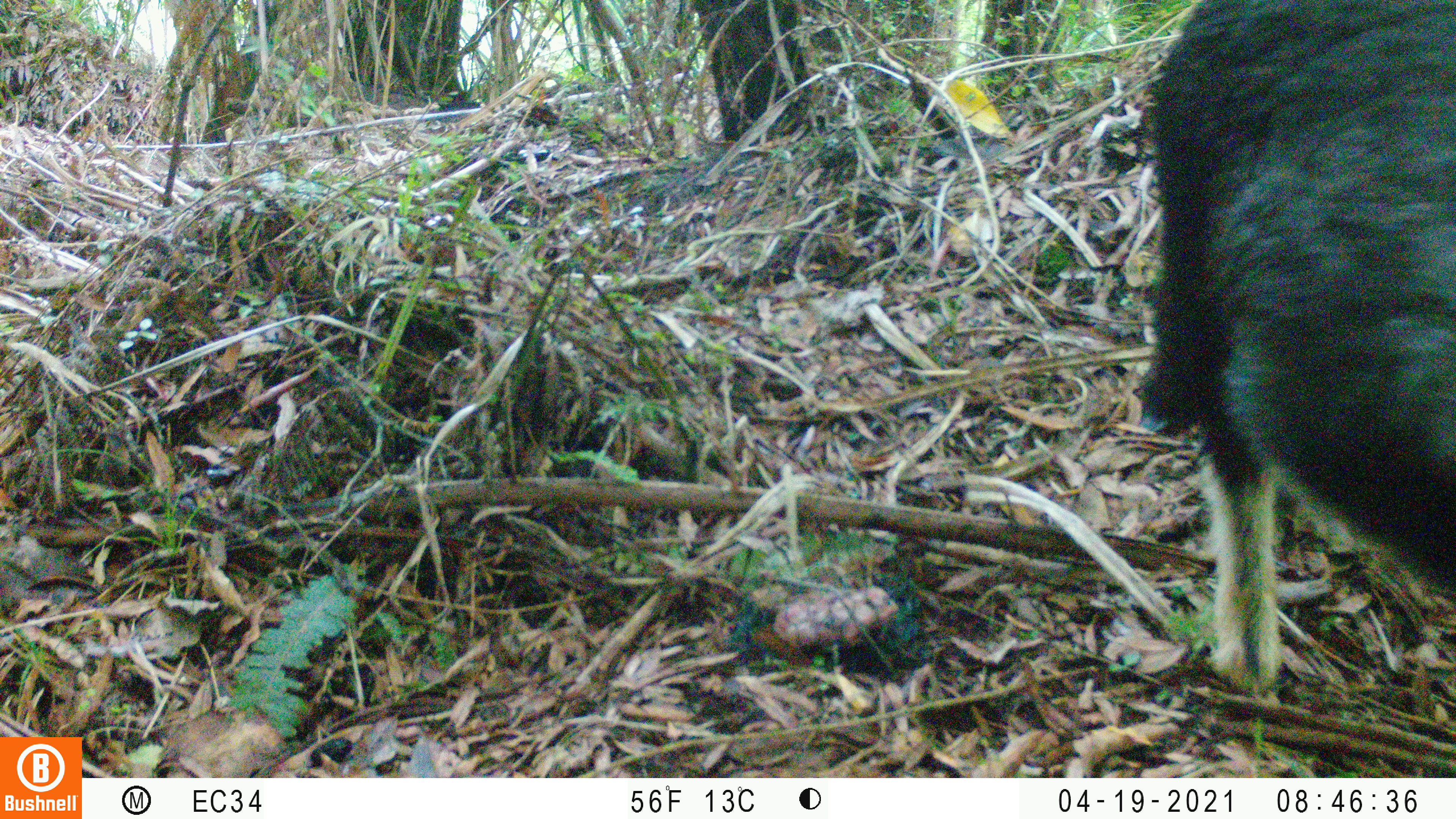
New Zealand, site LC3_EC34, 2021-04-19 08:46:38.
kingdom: Animalia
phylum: Chordata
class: Mammalia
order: Artiodactyla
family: Bovidae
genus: Capra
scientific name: Capra hircus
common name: goat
Goat (Capra hircus).